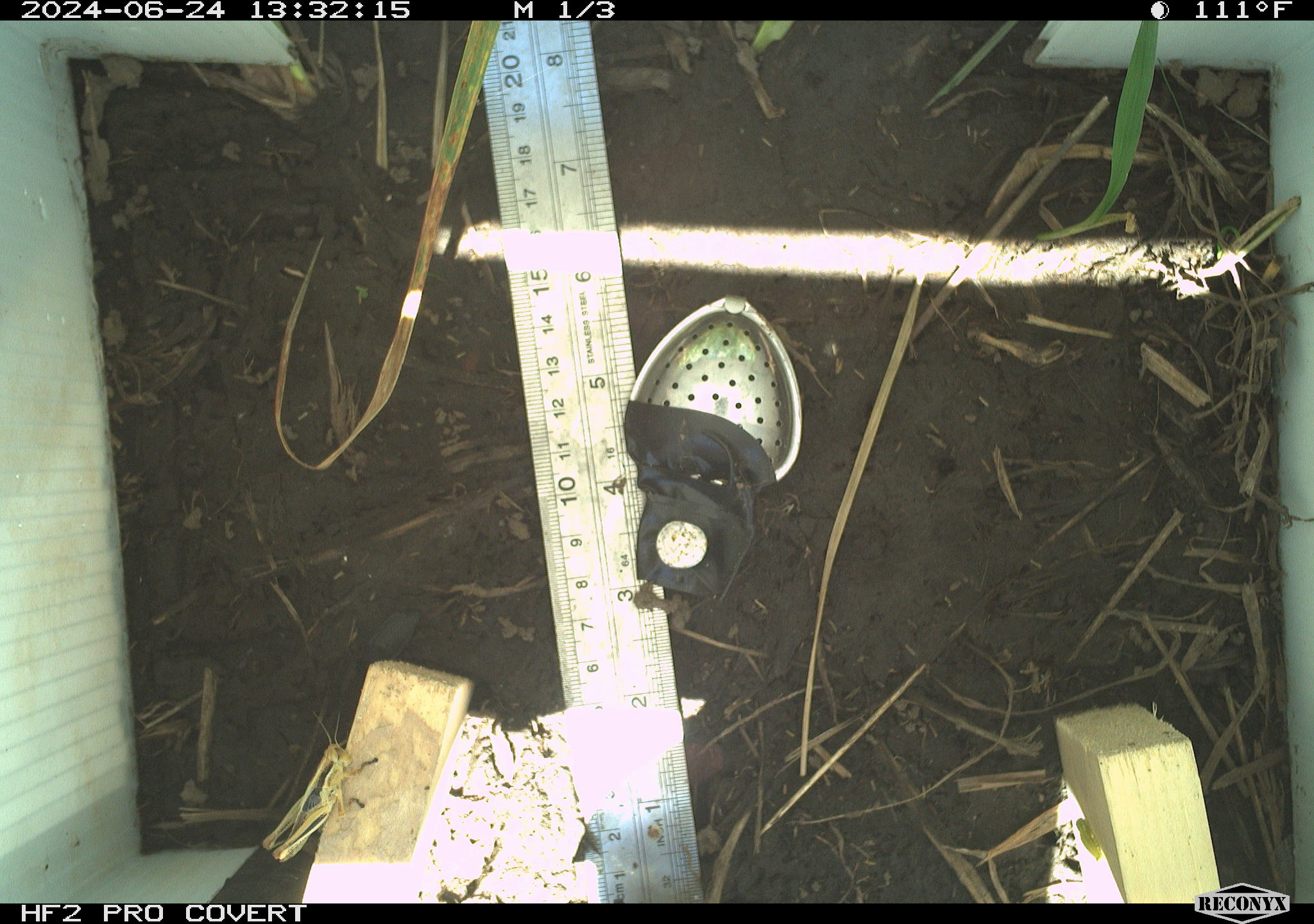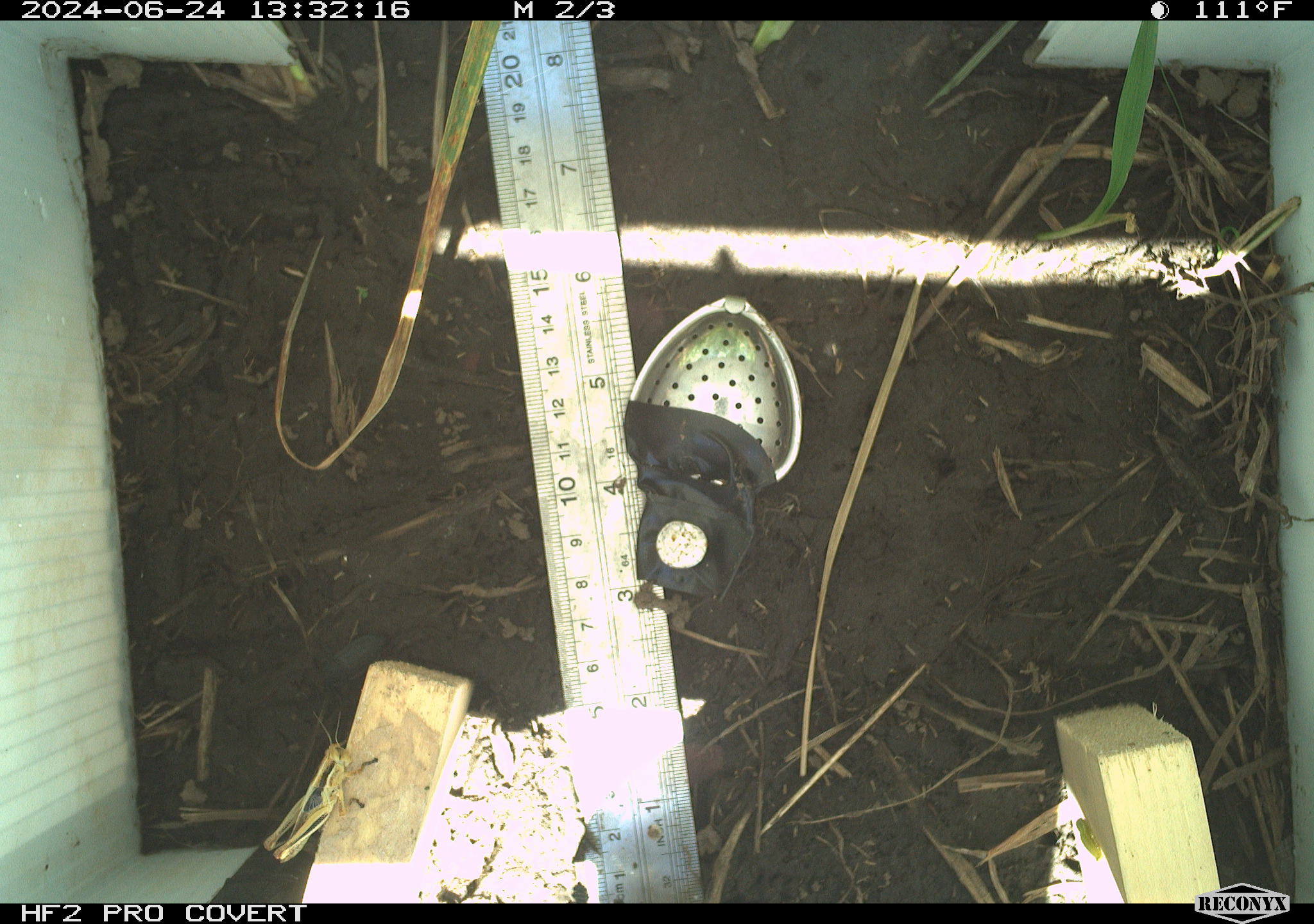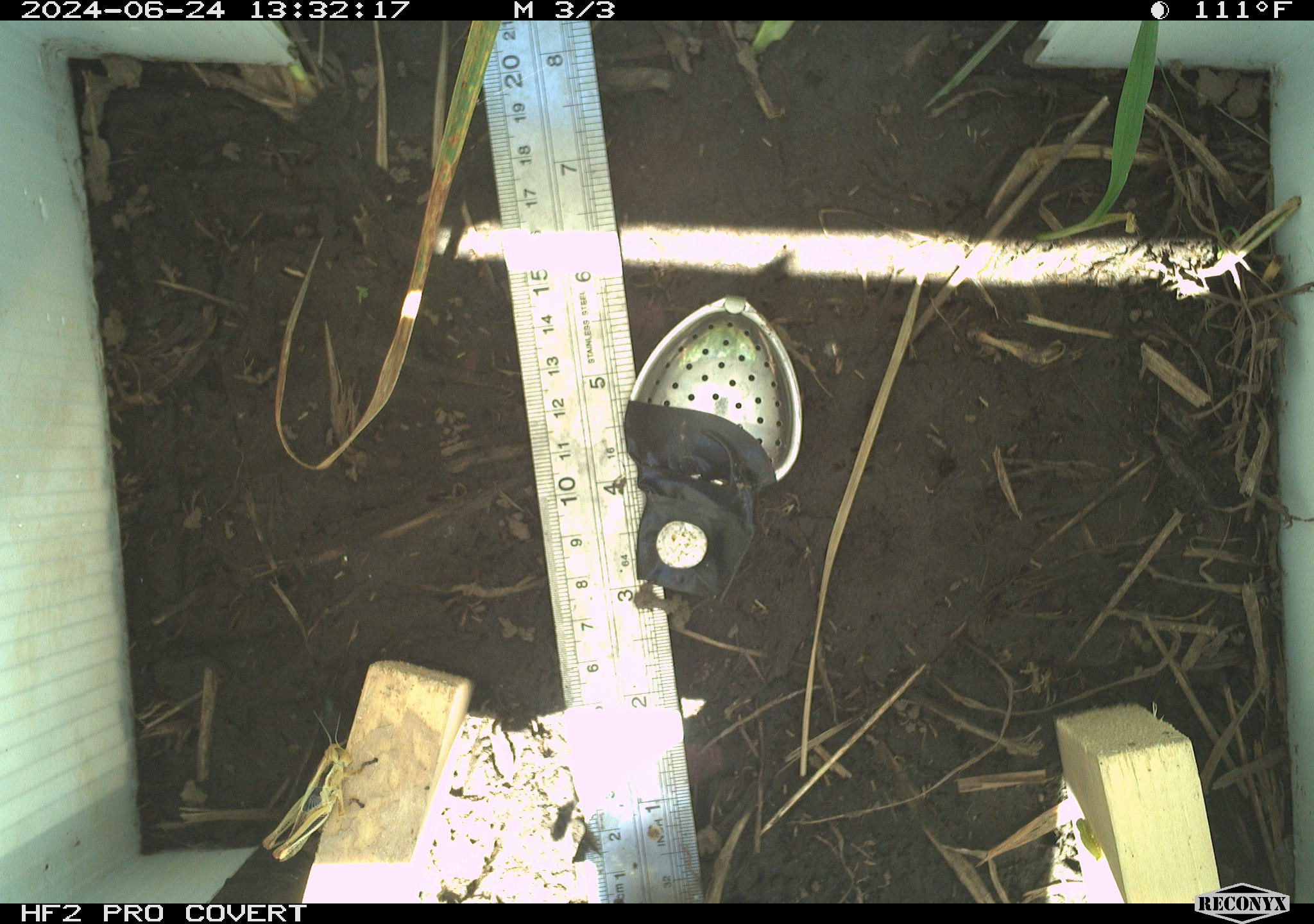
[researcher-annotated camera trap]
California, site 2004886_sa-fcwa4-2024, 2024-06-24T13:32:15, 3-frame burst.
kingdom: Animalia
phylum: Arthropoda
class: Insecta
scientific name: Insecta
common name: insect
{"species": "insect (Insecta)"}